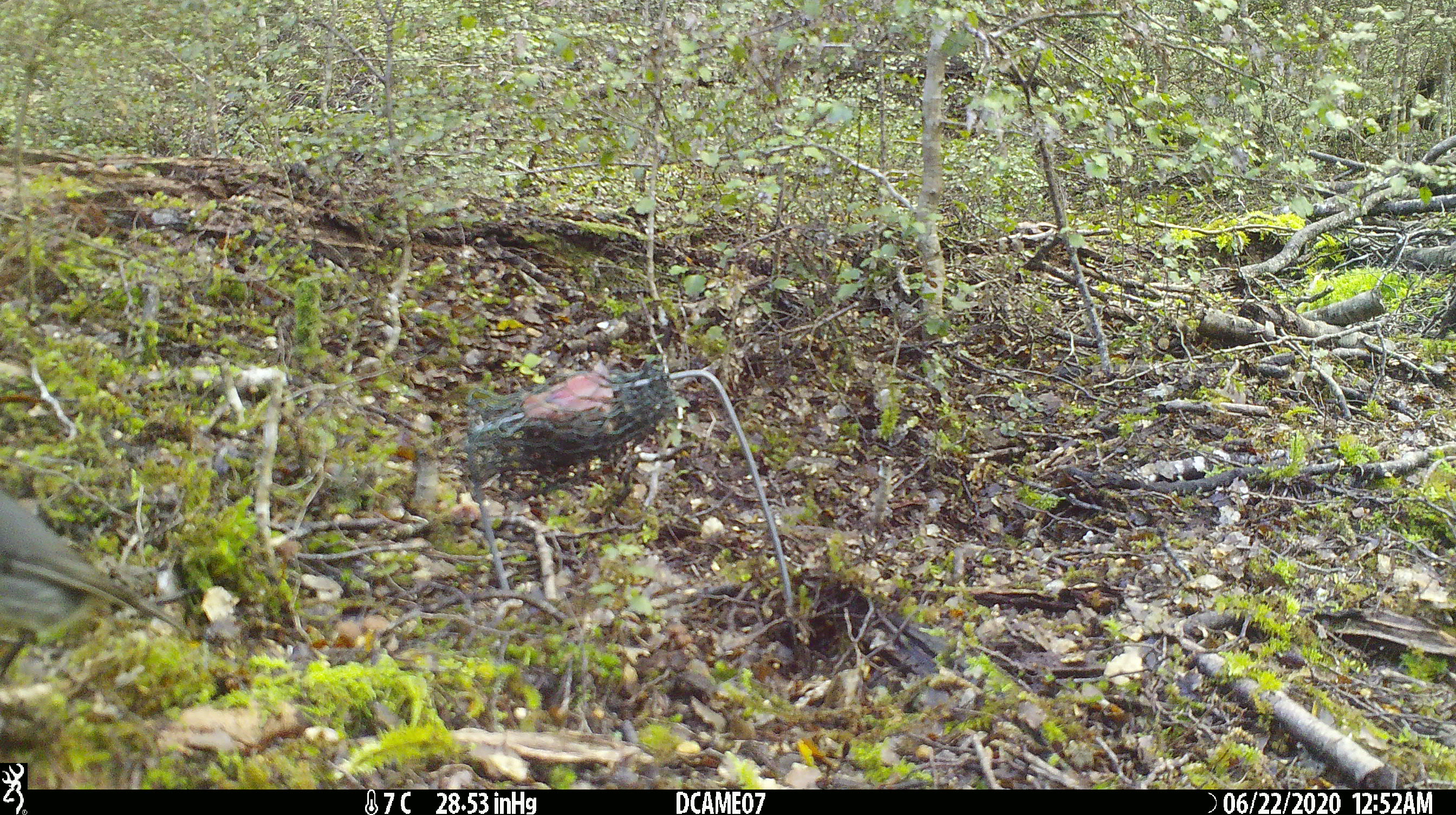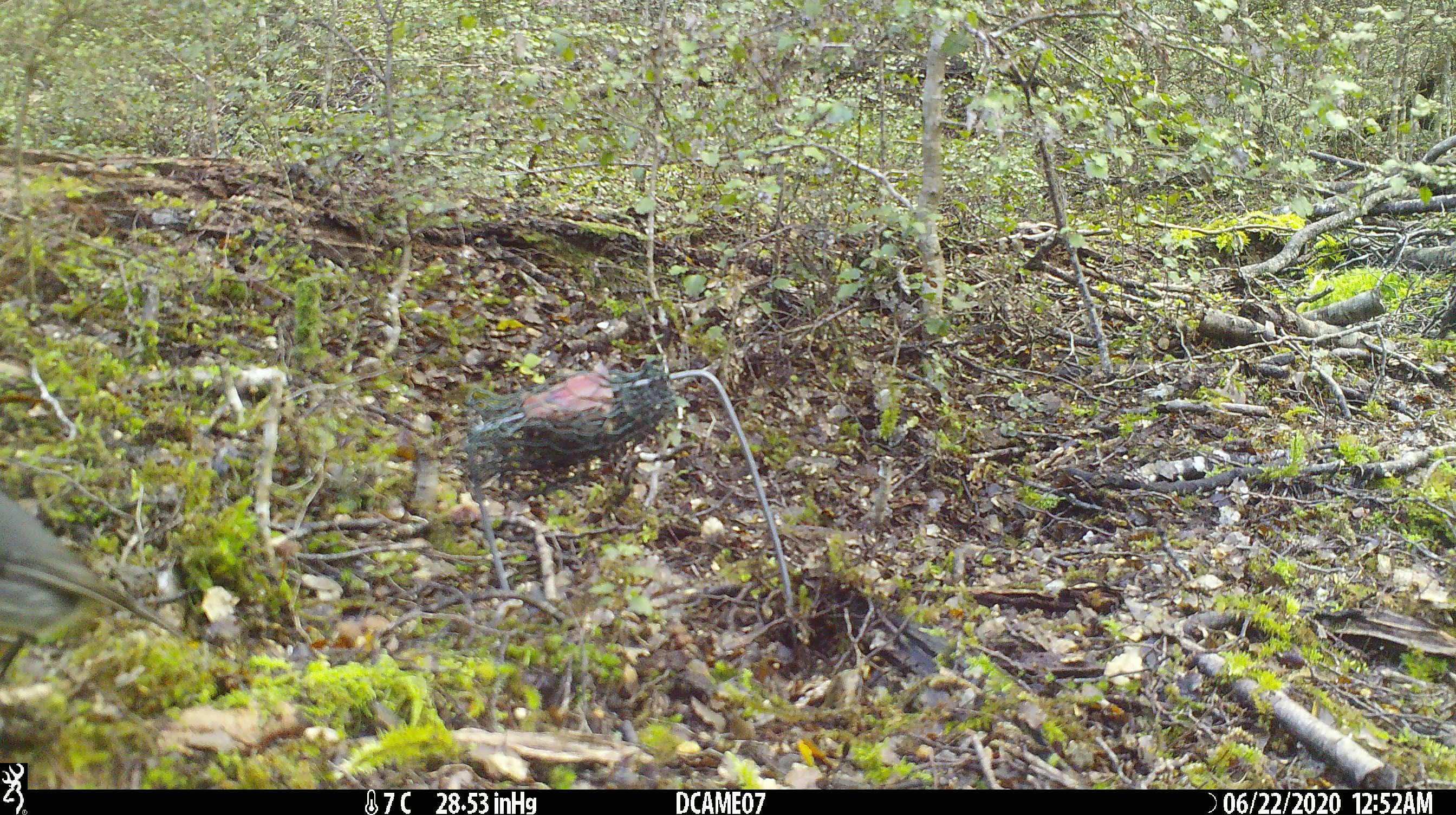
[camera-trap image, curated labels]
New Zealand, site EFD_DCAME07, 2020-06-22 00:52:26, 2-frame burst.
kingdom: Animalia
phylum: Chordata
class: Aves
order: Passeriformes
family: Petroicidae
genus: Petroica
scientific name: Petroica australis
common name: new zealand robin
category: robin